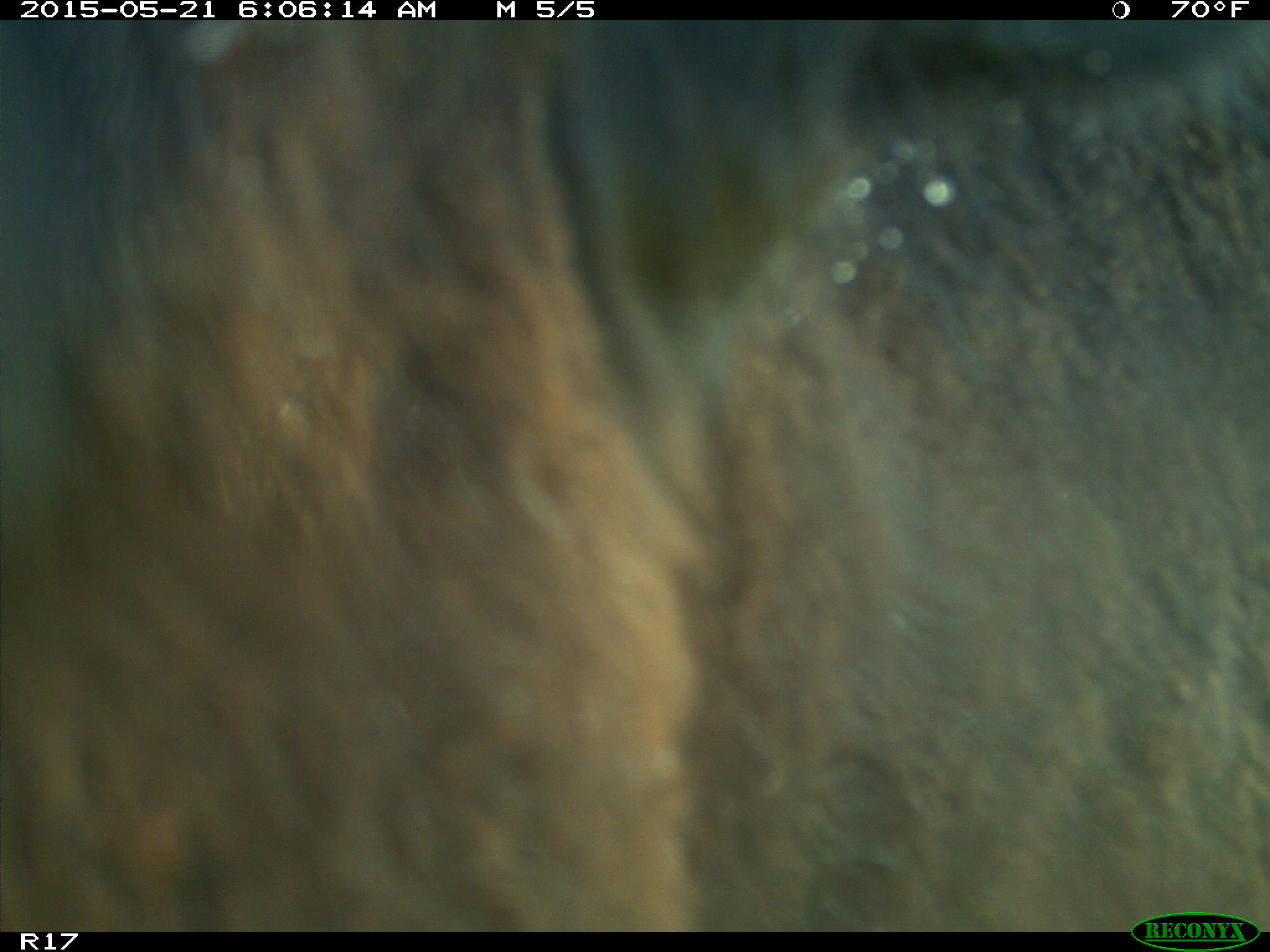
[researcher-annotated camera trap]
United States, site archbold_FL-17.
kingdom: Animalia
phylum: Chordata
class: Mammalia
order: Artiodactyla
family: Bovidae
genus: Bos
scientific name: Bos taurus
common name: domestic cow